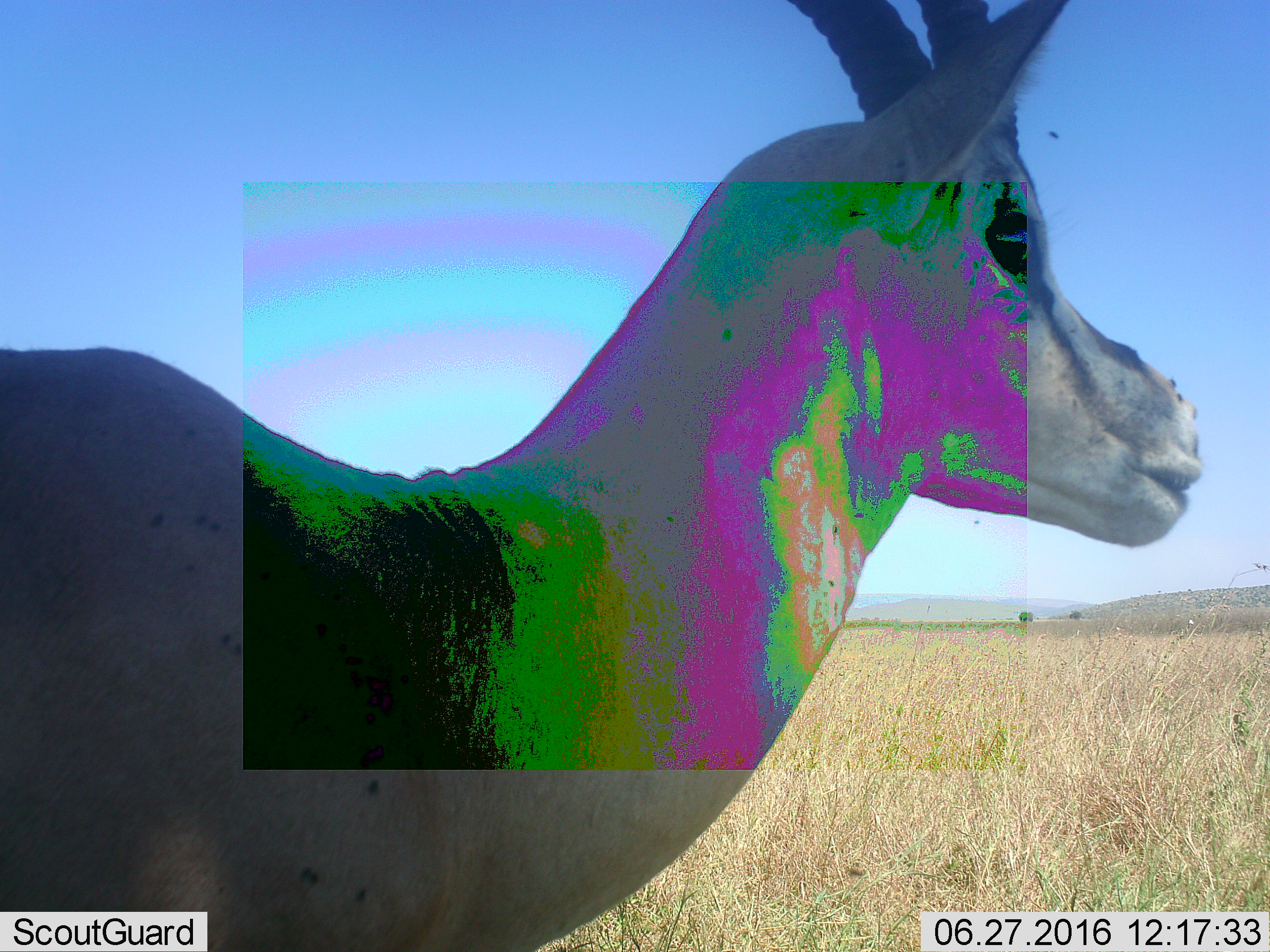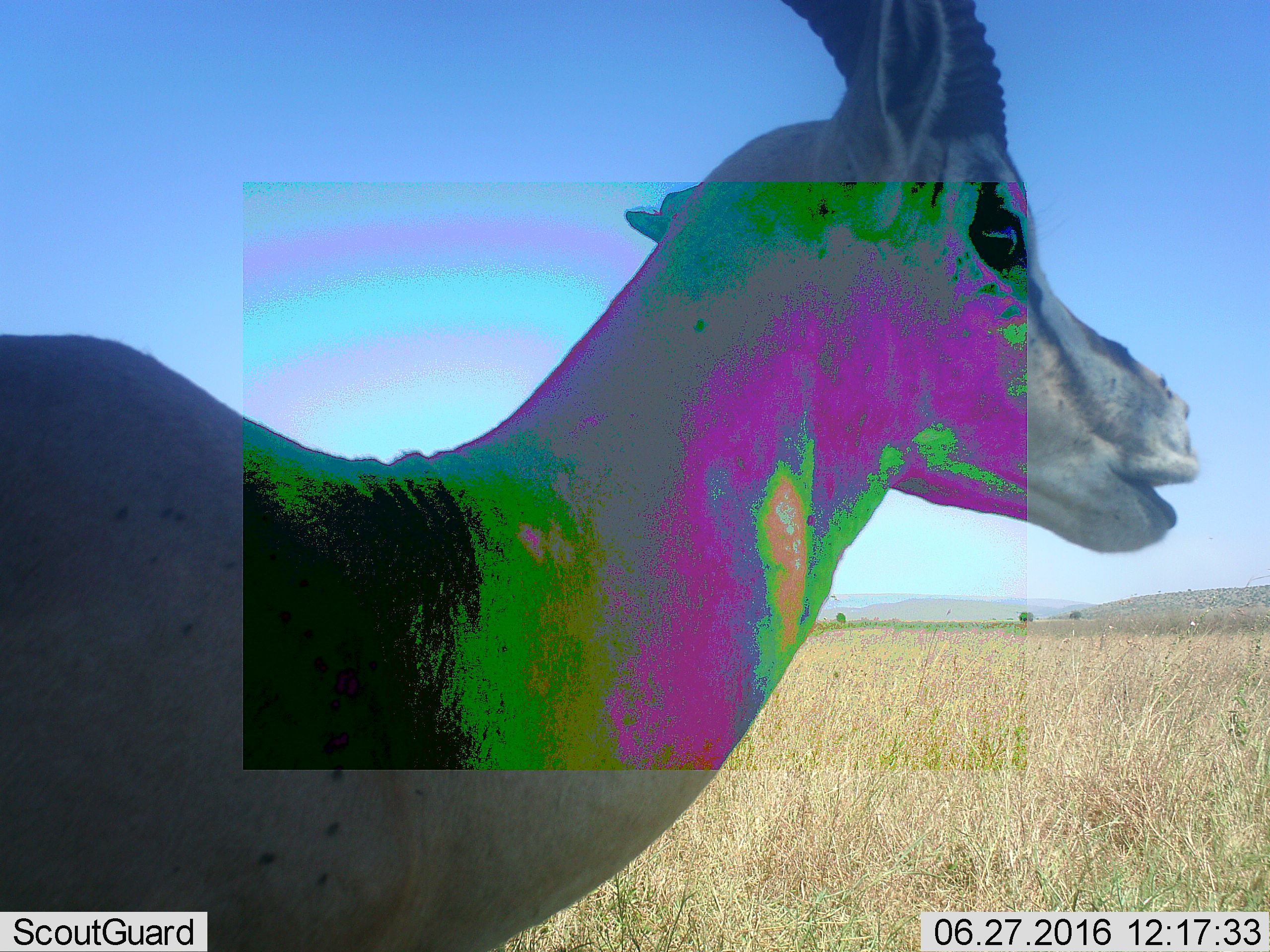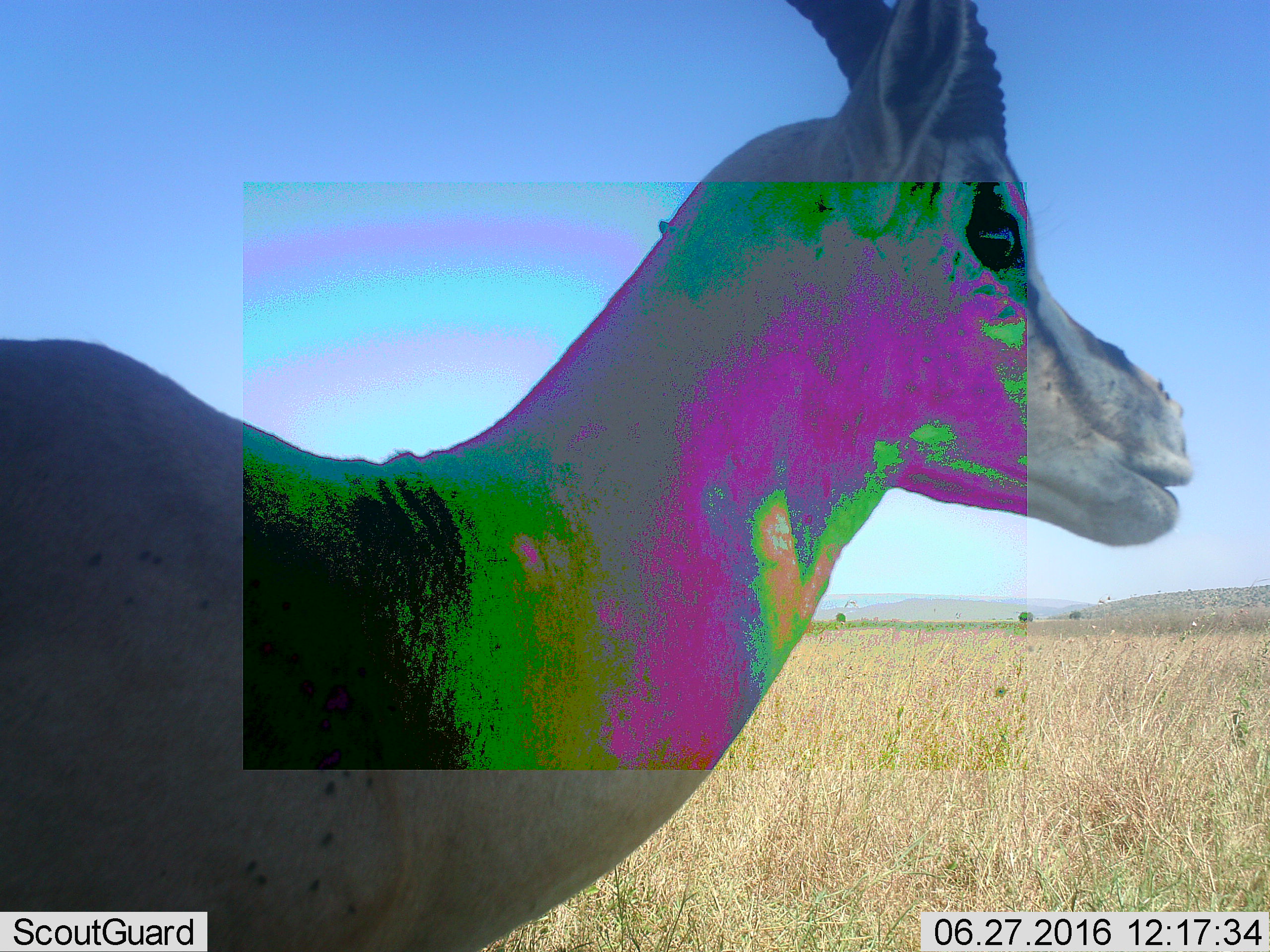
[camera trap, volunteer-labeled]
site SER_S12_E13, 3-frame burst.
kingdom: Animalia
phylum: Chordata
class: Mammalia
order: Artiodactyla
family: Bovidae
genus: Nanger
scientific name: Nanger granti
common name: grant's gazelle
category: gazellegrants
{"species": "gazellegrants (grant's gazelle) (Nanger granti)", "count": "1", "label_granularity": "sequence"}